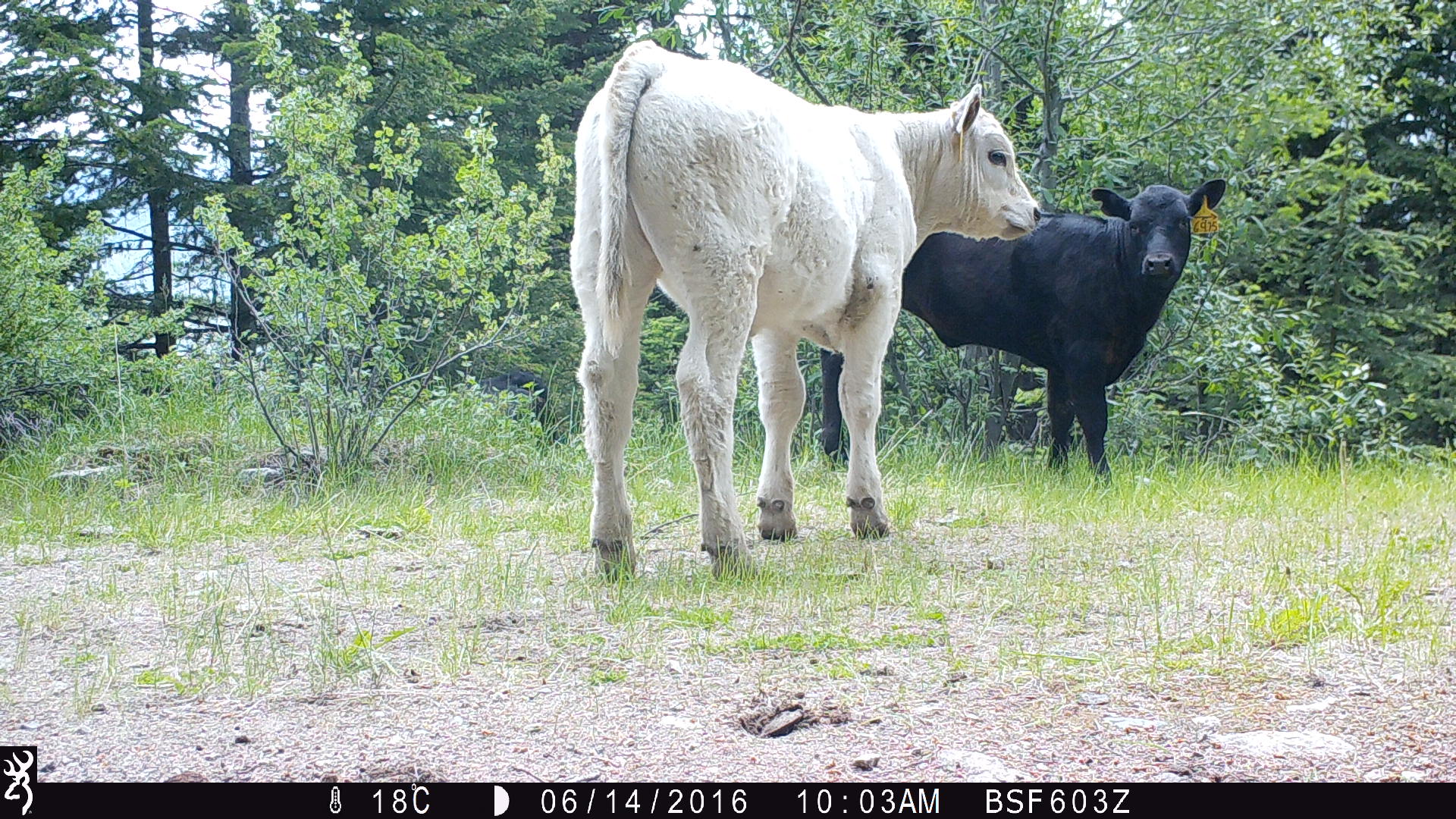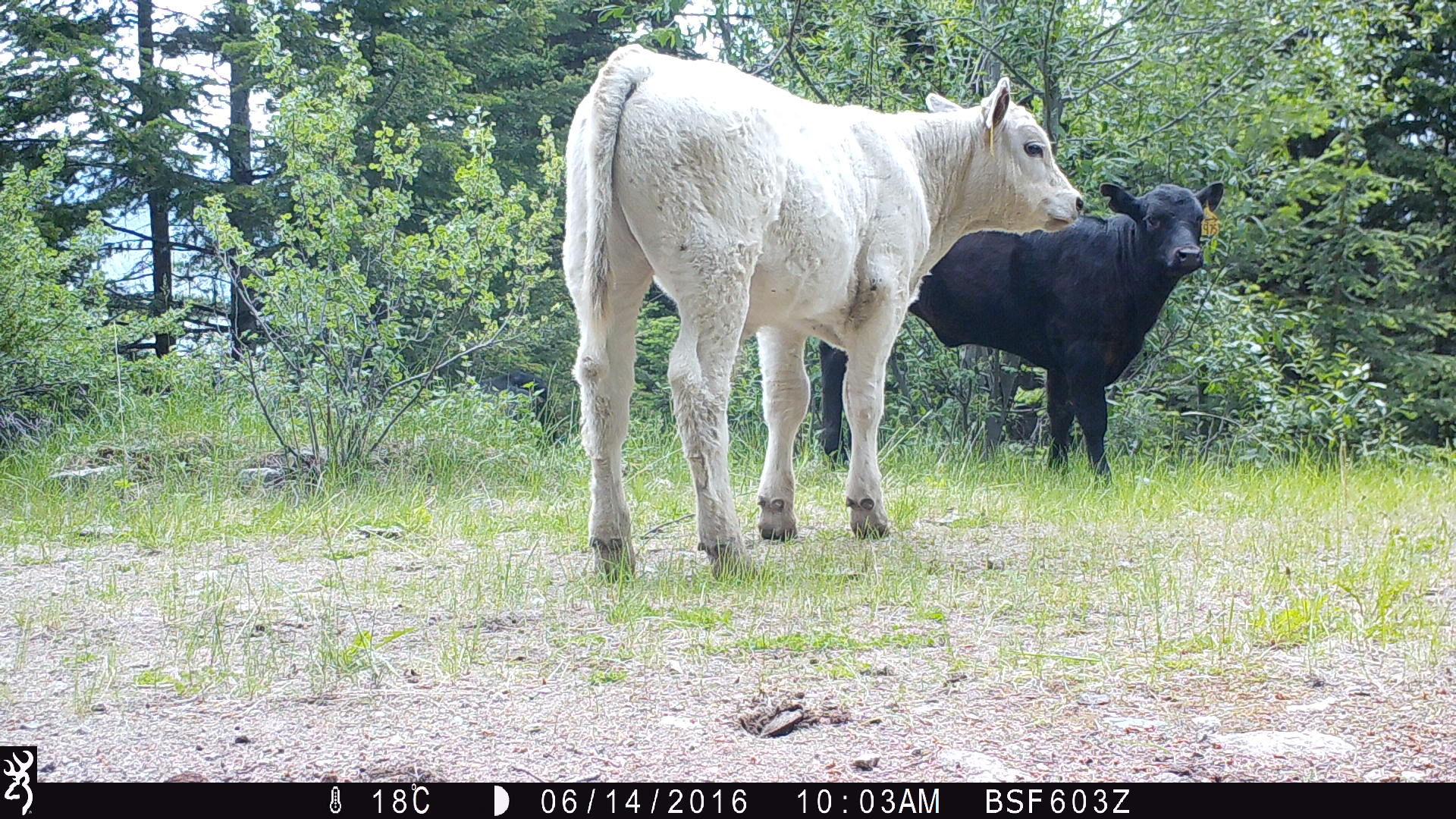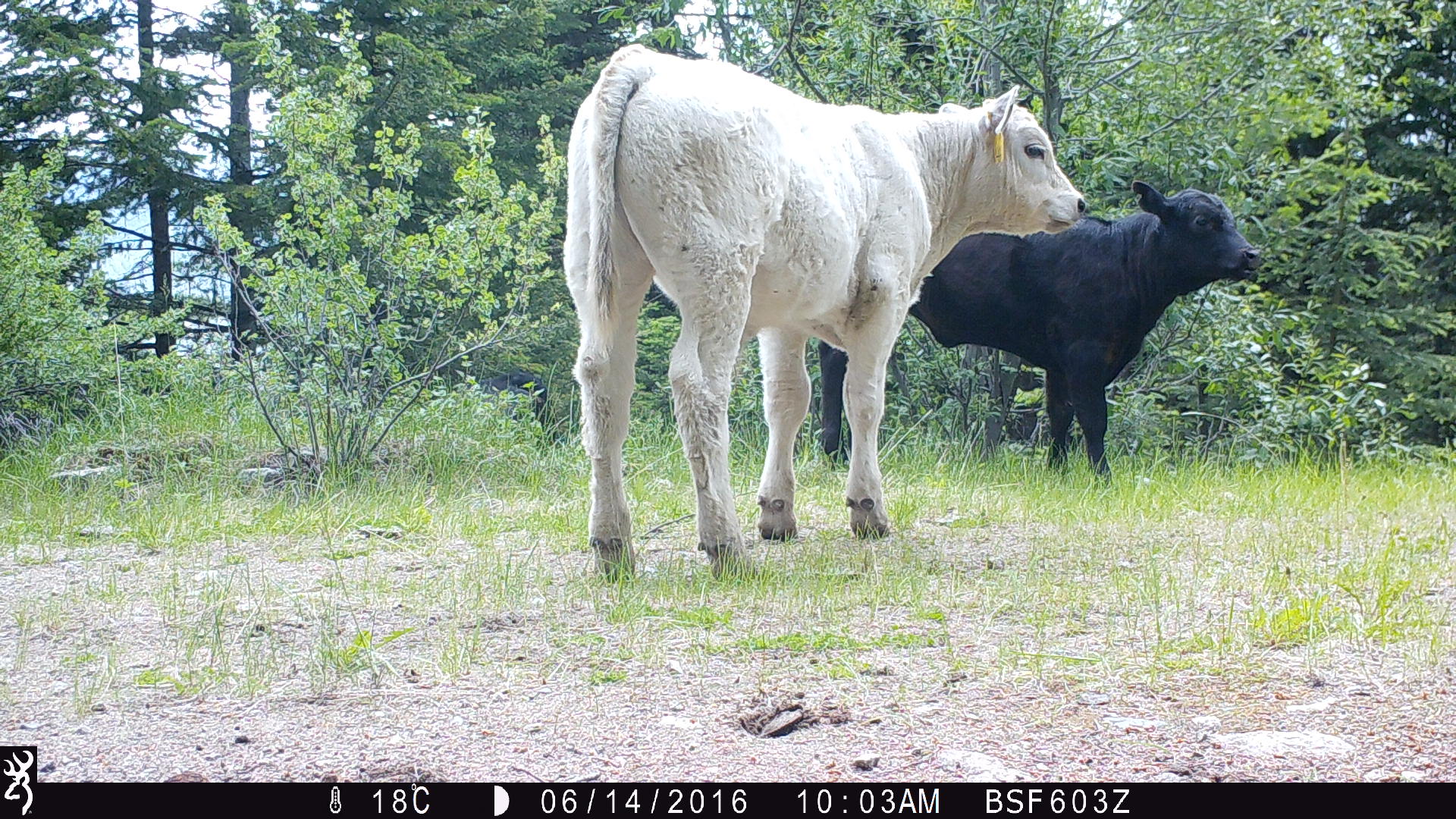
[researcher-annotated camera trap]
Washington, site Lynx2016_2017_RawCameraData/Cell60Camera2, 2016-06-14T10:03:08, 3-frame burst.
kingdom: Animalia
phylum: Chordata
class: Mammalia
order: Artiodactyla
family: Bovidae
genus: Bos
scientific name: Bos taurus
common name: domestic cattle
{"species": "domestic cattle (Bos taurus)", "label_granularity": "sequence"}